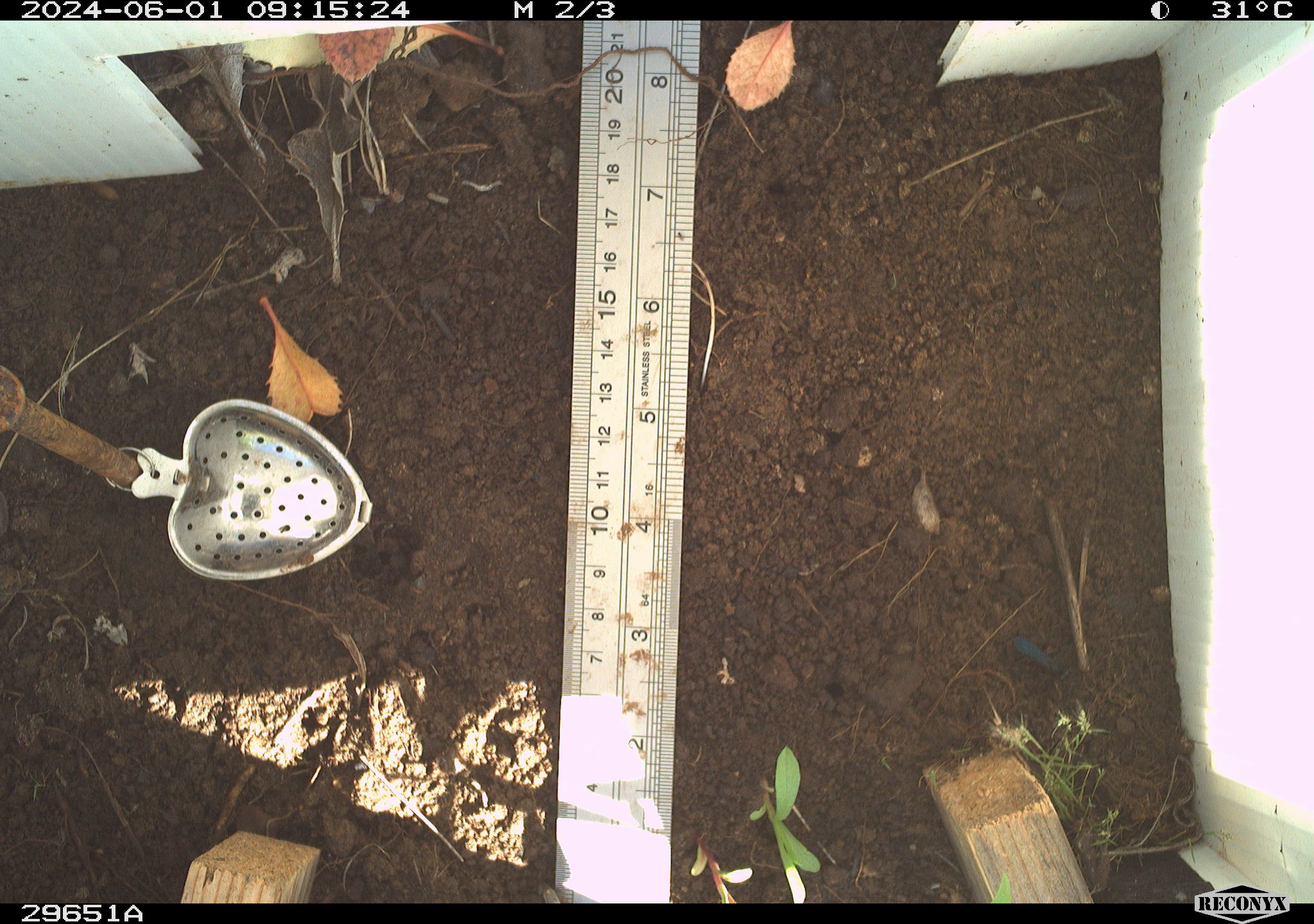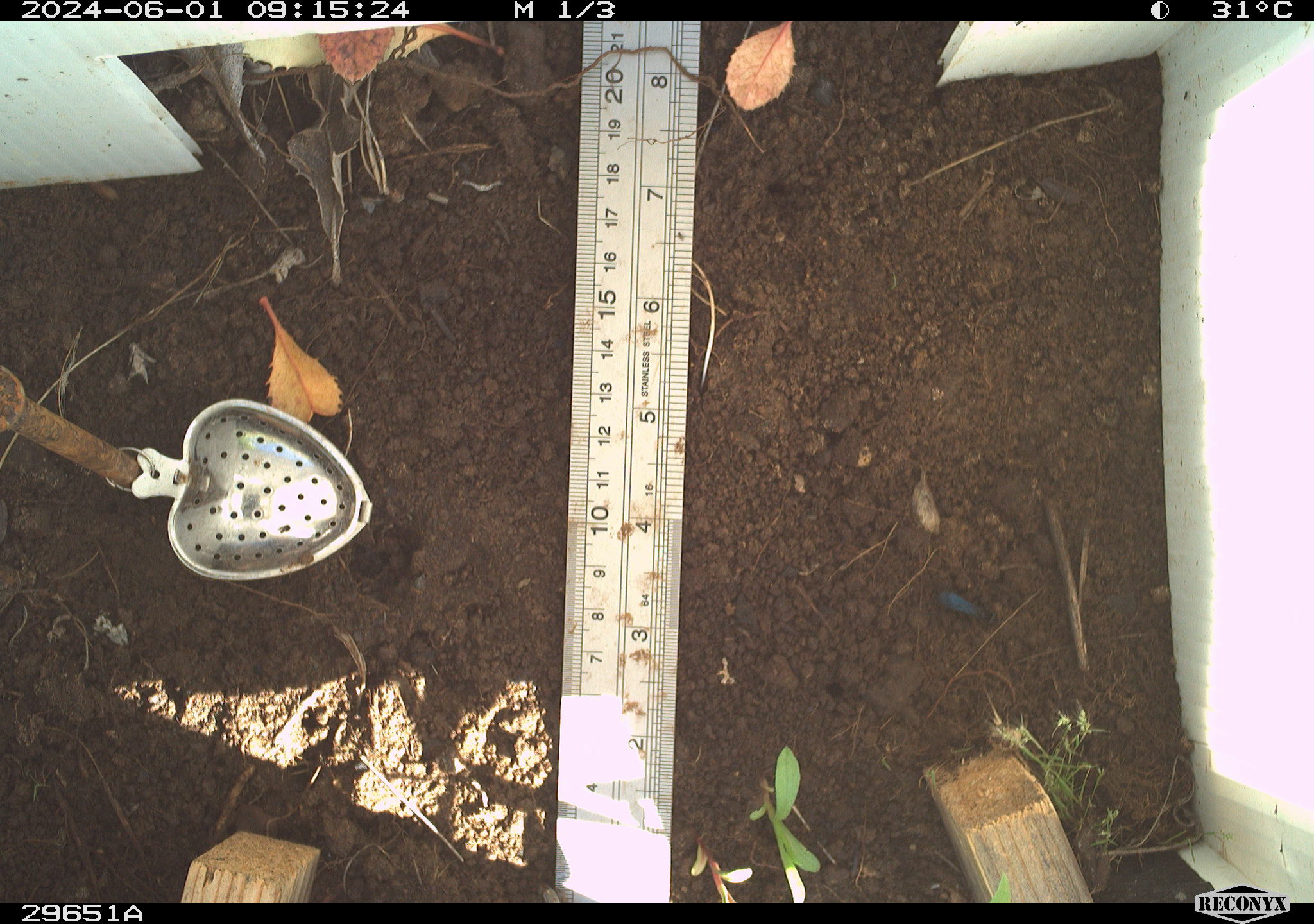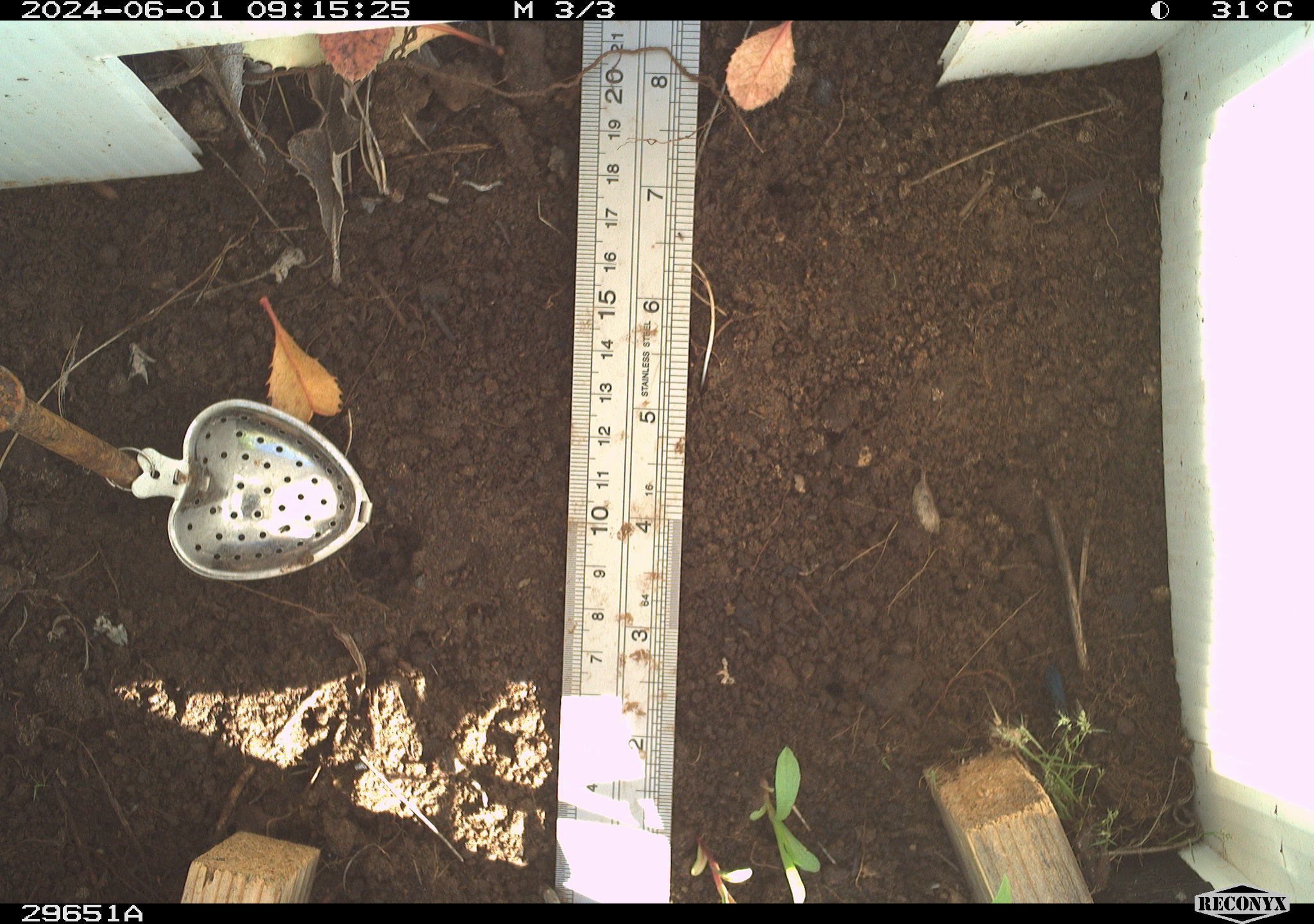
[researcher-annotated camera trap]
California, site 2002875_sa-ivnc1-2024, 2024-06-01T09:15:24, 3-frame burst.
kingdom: Animalia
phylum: Arthropoda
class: Insecta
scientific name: Insecta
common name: insect